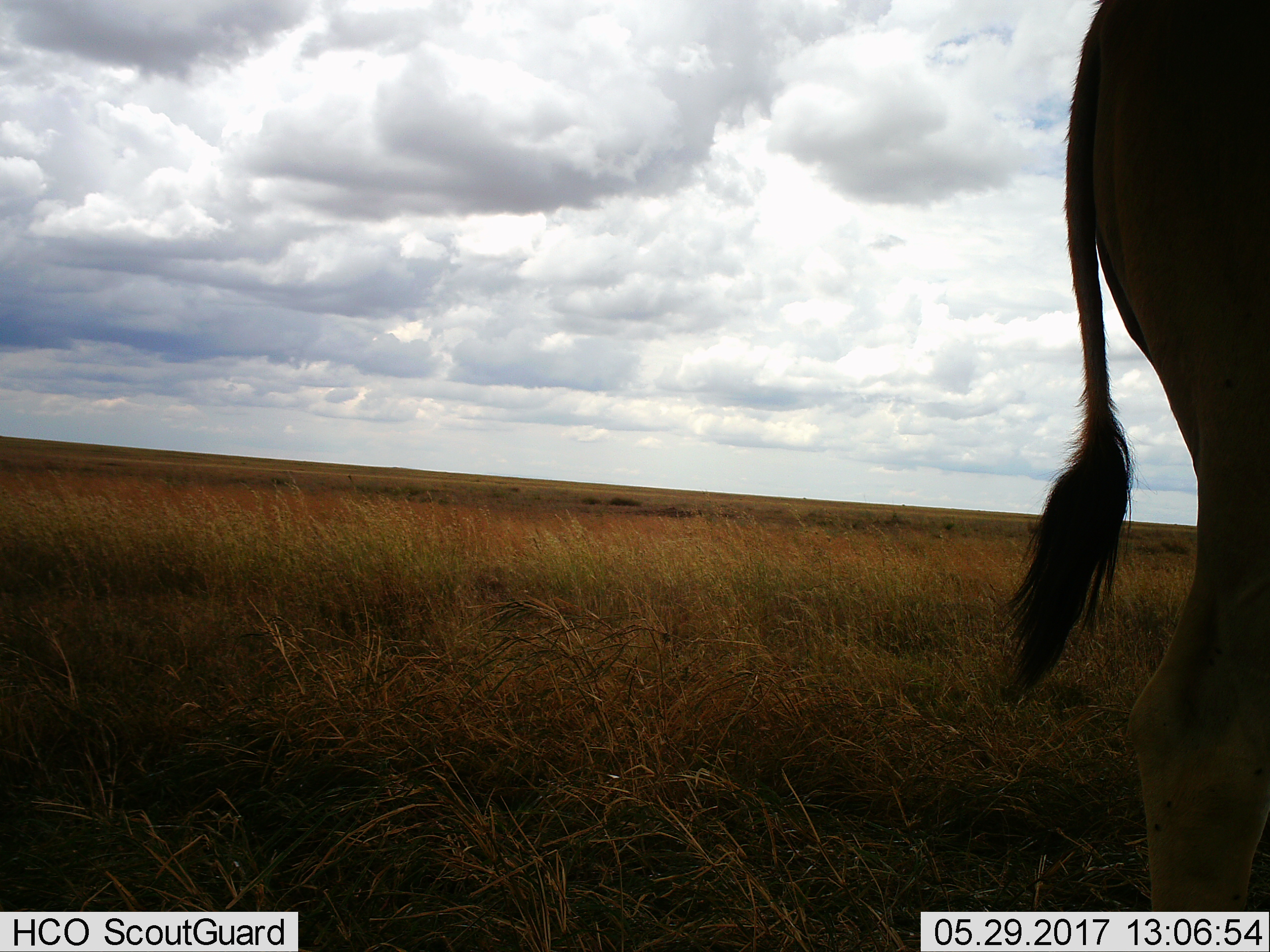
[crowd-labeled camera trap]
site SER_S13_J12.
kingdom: Animalia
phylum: Chordata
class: Mammalia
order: Artiodactyla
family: Bovidae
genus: Alcelaphus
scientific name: Alcelaphus buselaphus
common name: hartebeest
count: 1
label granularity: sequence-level